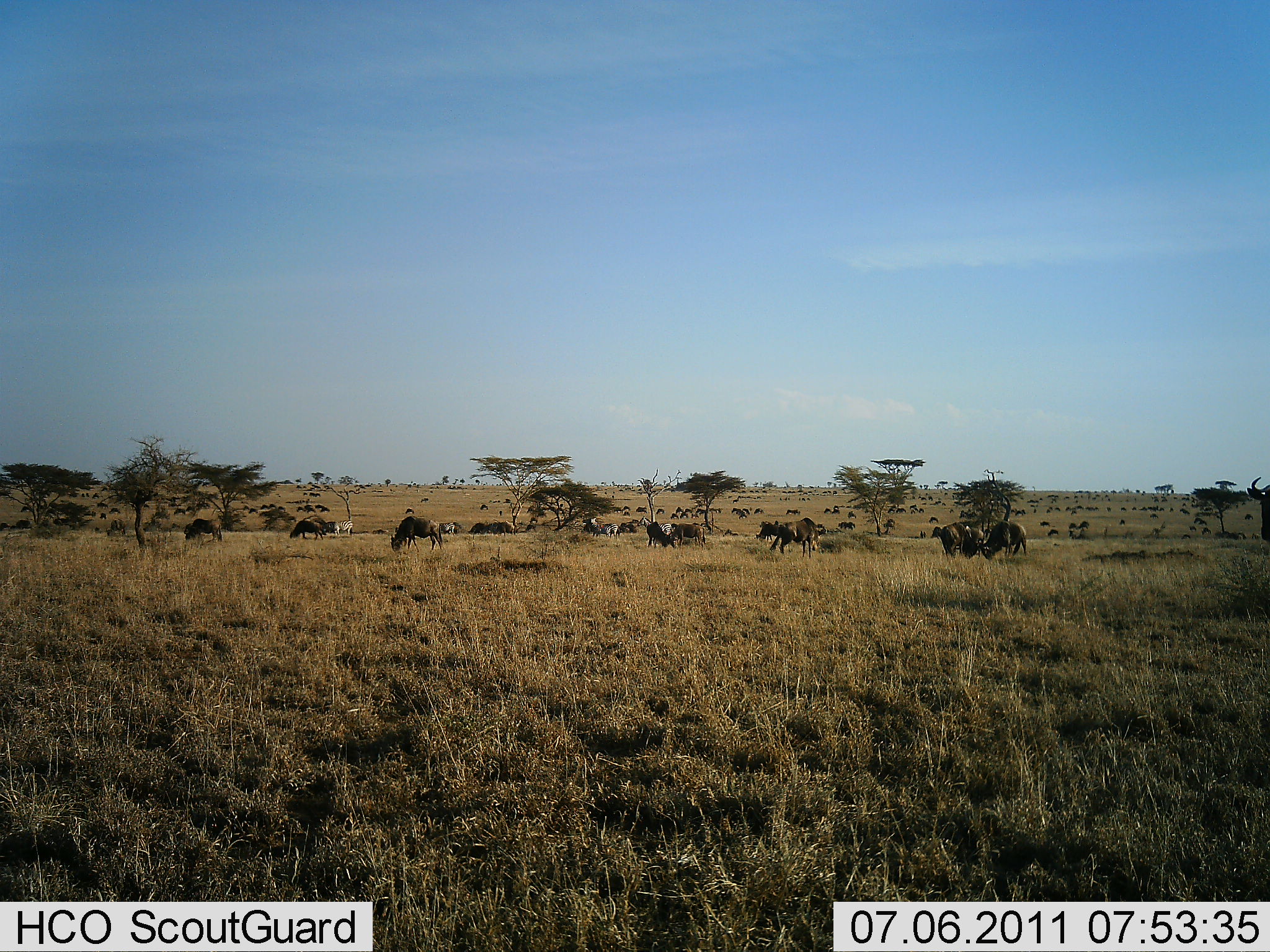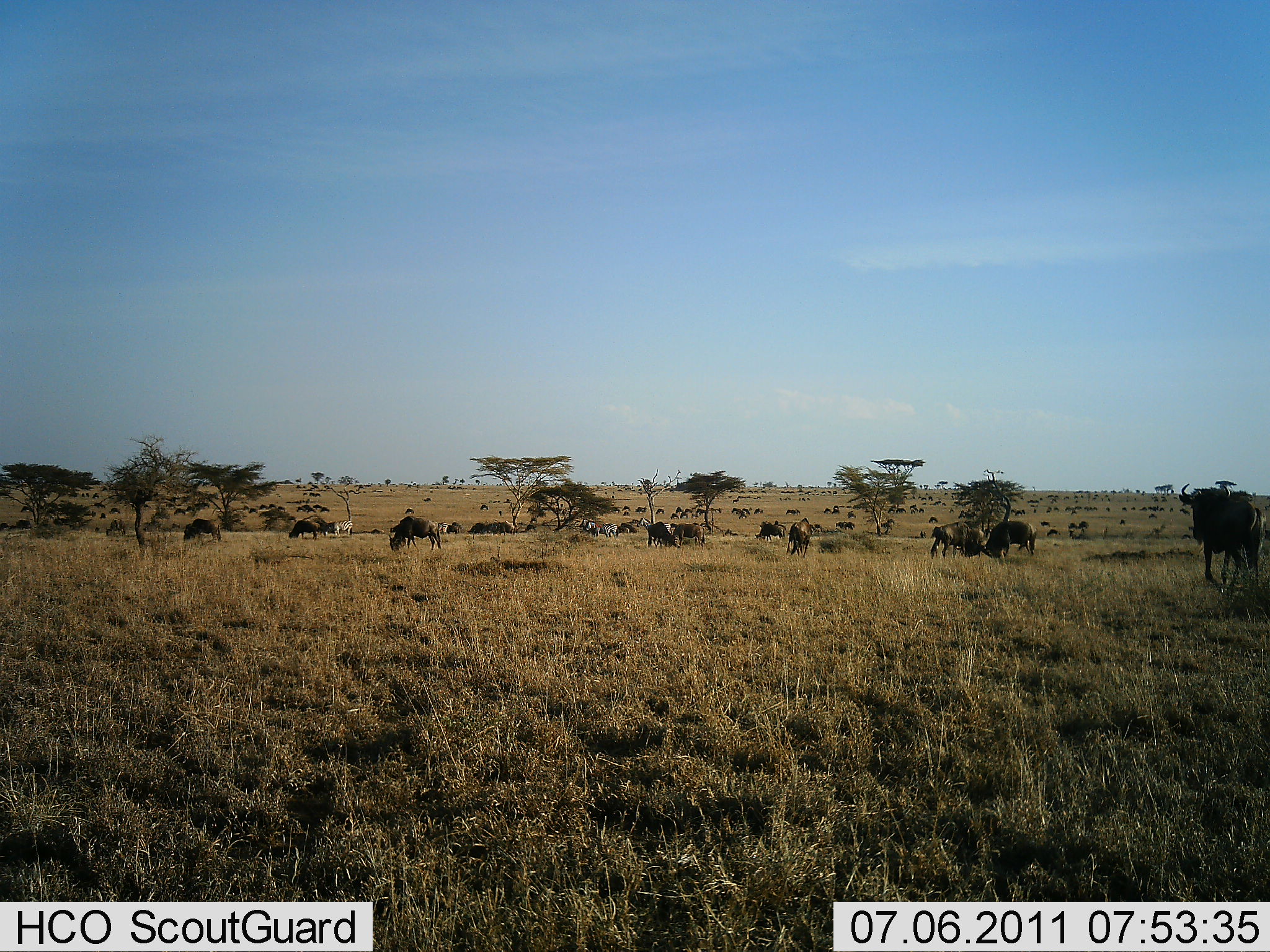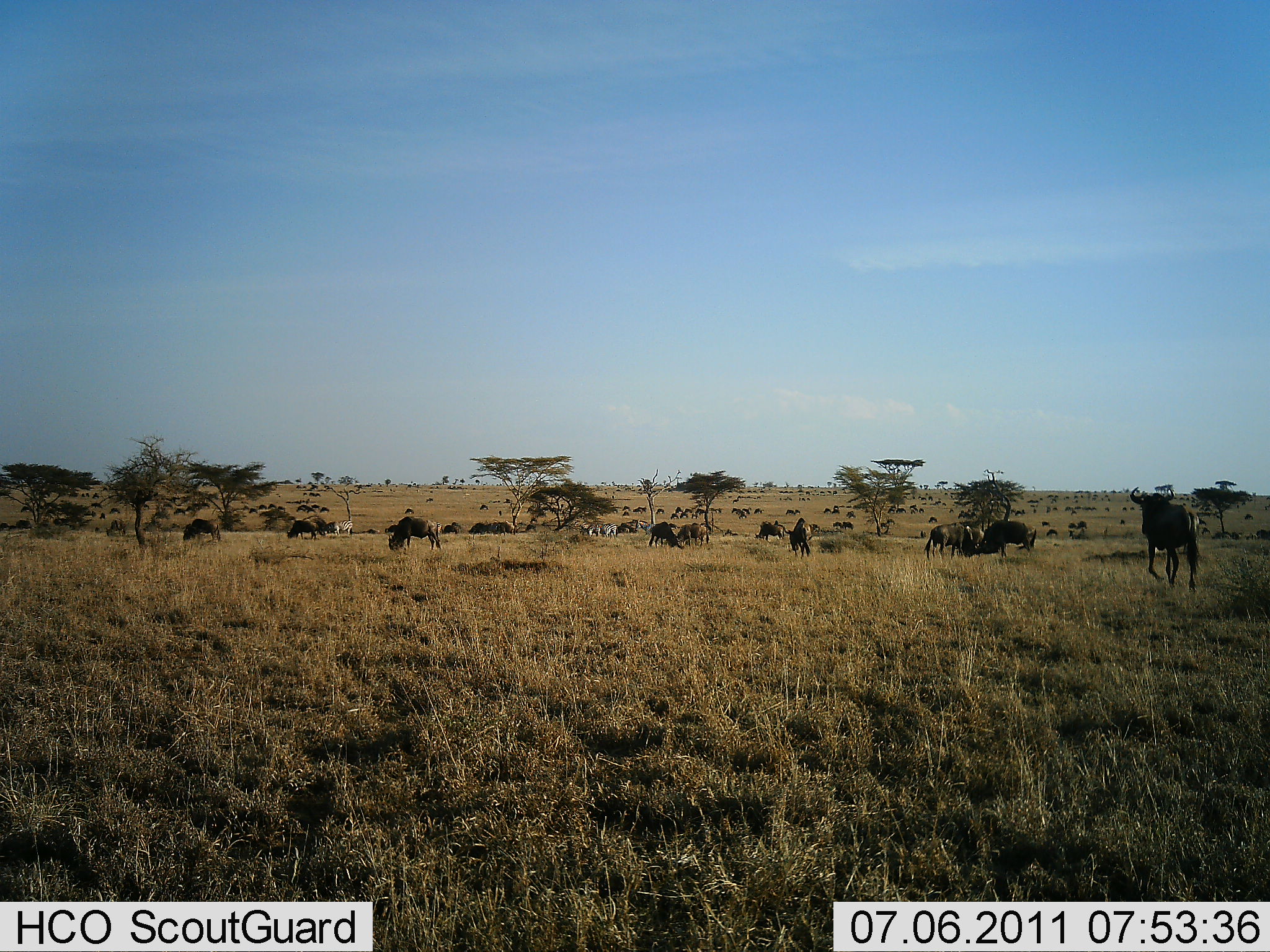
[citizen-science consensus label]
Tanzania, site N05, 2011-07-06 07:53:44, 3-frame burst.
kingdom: Animalia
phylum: Chordata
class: Mammalia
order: Artiodactyla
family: Bovidae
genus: Connochaetes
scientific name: Connochaetes taurinus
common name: blue wildebeest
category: wildebeest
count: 51+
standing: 64%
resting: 14%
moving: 71%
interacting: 7%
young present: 0%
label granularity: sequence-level